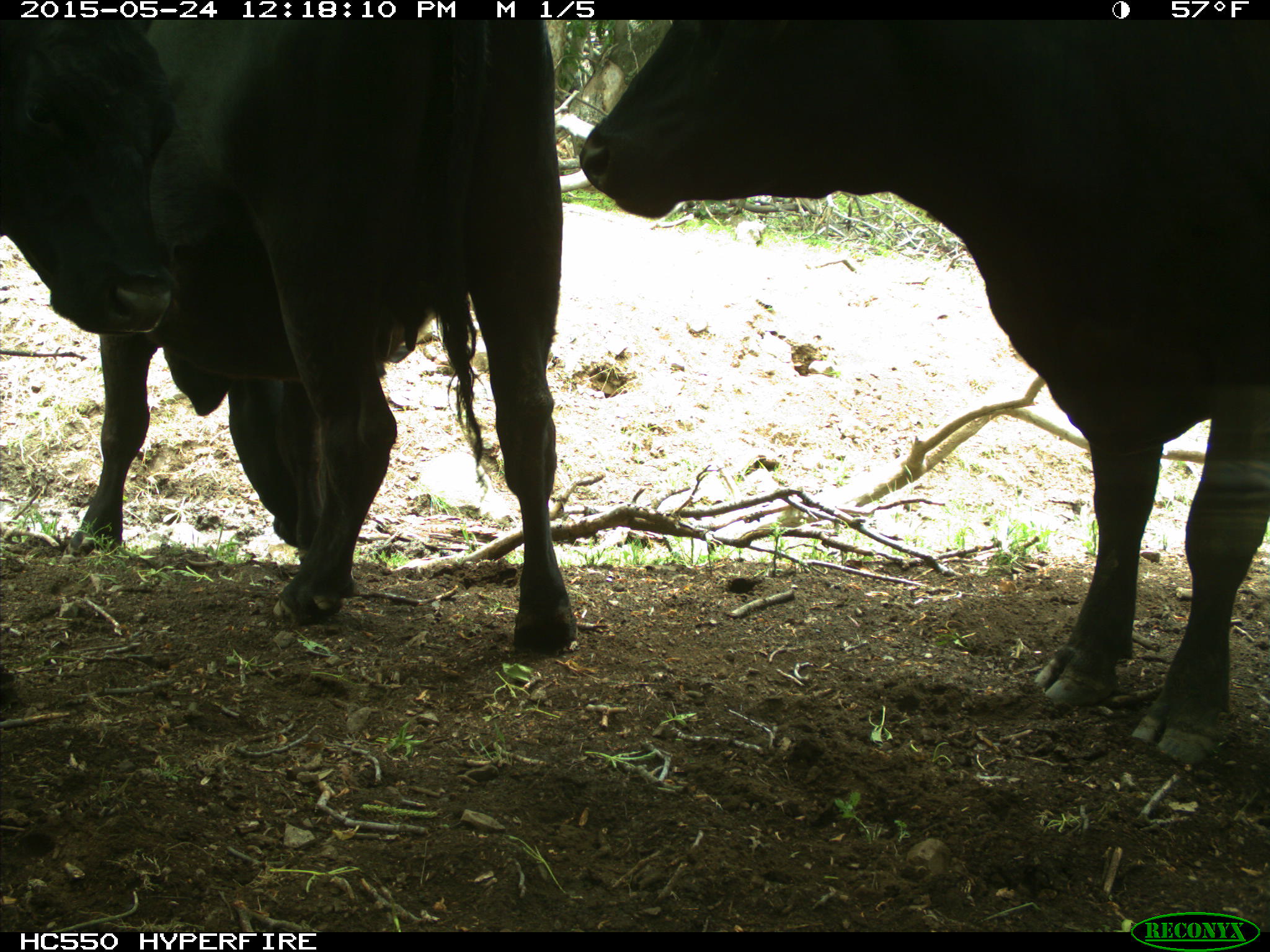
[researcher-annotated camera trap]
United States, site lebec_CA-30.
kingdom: Animalia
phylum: Chordata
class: Mammalia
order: Artiodactyla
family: Bovidae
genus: Bos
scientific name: Bos taurus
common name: domestic cow